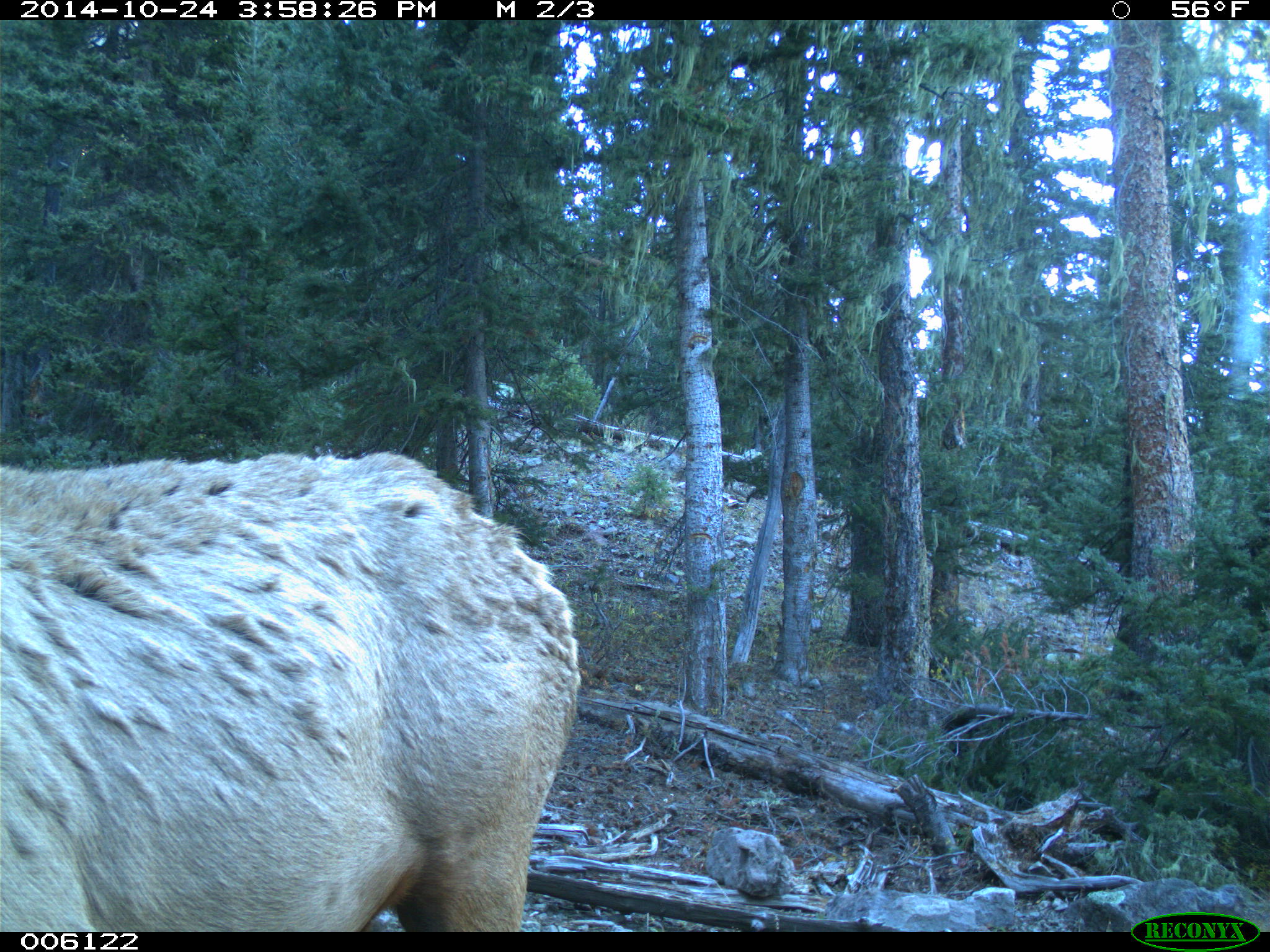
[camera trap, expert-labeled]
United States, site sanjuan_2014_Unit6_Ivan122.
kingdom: Animalia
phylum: Chordata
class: Mammalia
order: Artiodactyla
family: Cervidae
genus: Cervus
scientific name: Cervus elaphus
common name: red deer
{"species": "Cervus elaphus (red deer)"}